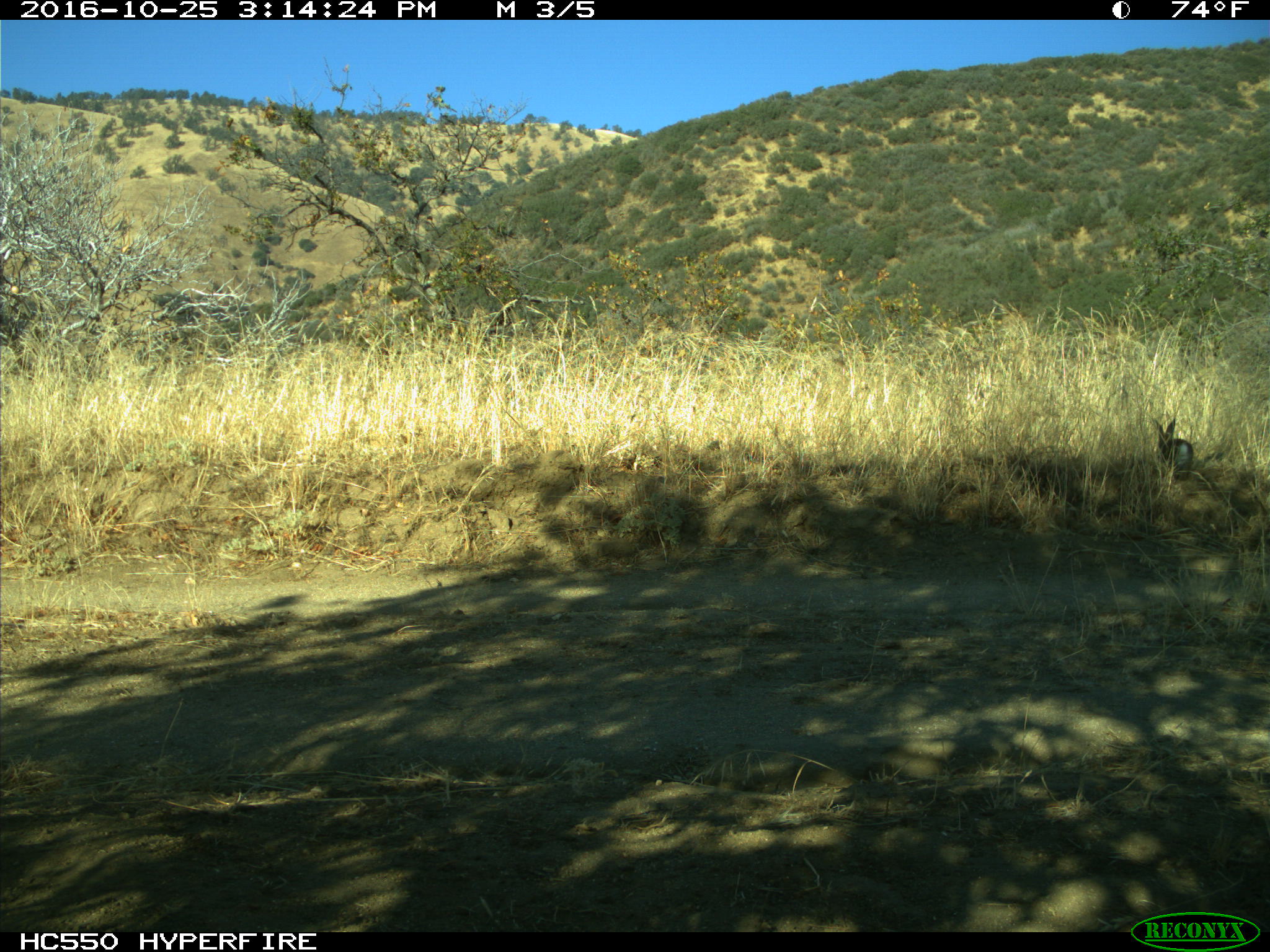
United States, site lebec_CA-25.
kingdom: Animalia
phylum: Chordata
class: Mammalia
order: Lagomorpha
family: Leporidae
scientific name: Leporidae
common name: rabbits and hares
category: unidentified rabbit